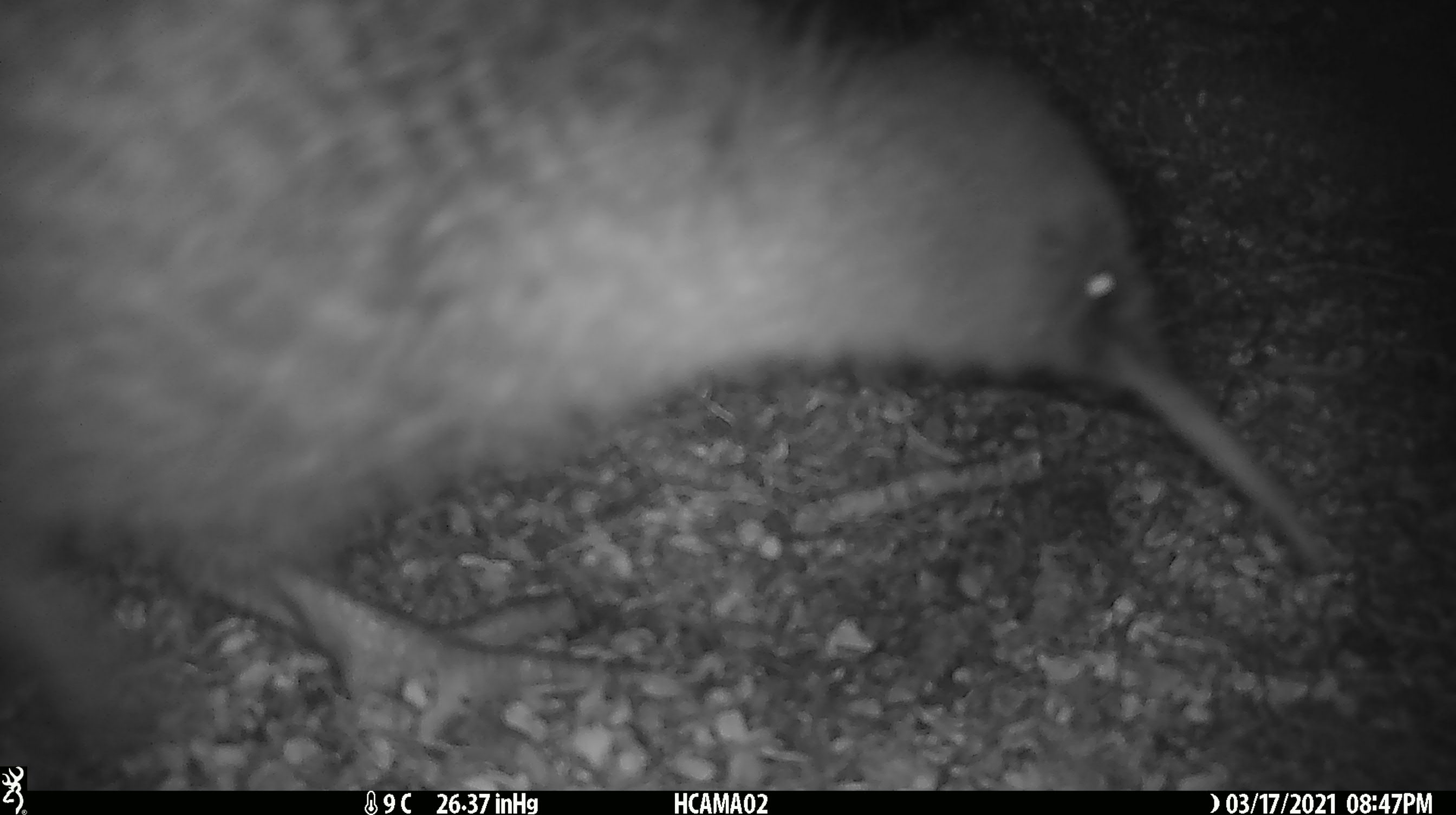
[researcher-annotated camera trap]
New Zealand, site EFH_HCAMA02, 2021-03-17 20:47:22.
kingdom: Animalia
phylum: Chordata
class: Aves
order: Apterygiformes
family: Apterygidae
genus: Apteryx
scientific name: Apteryx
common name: kiwi